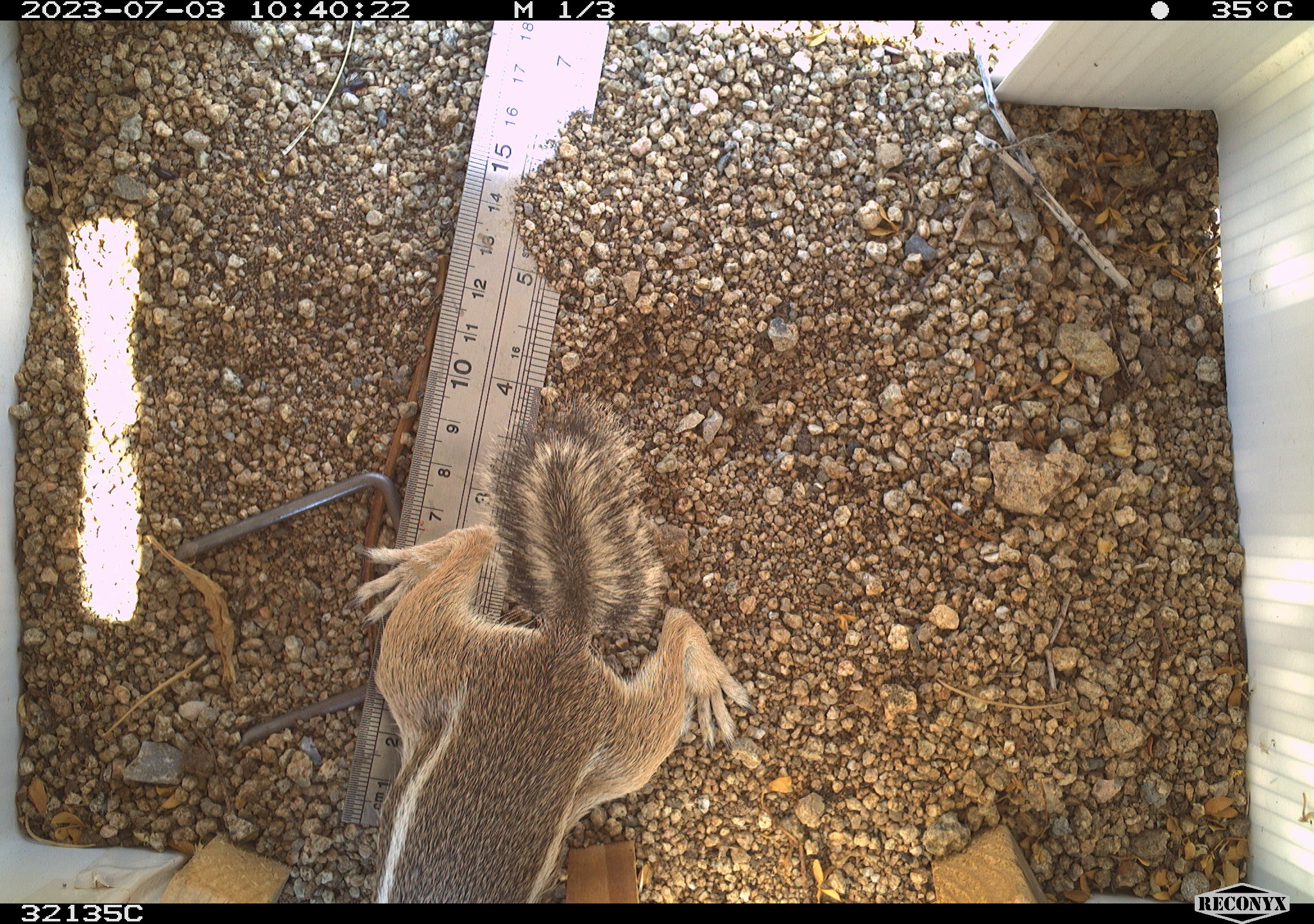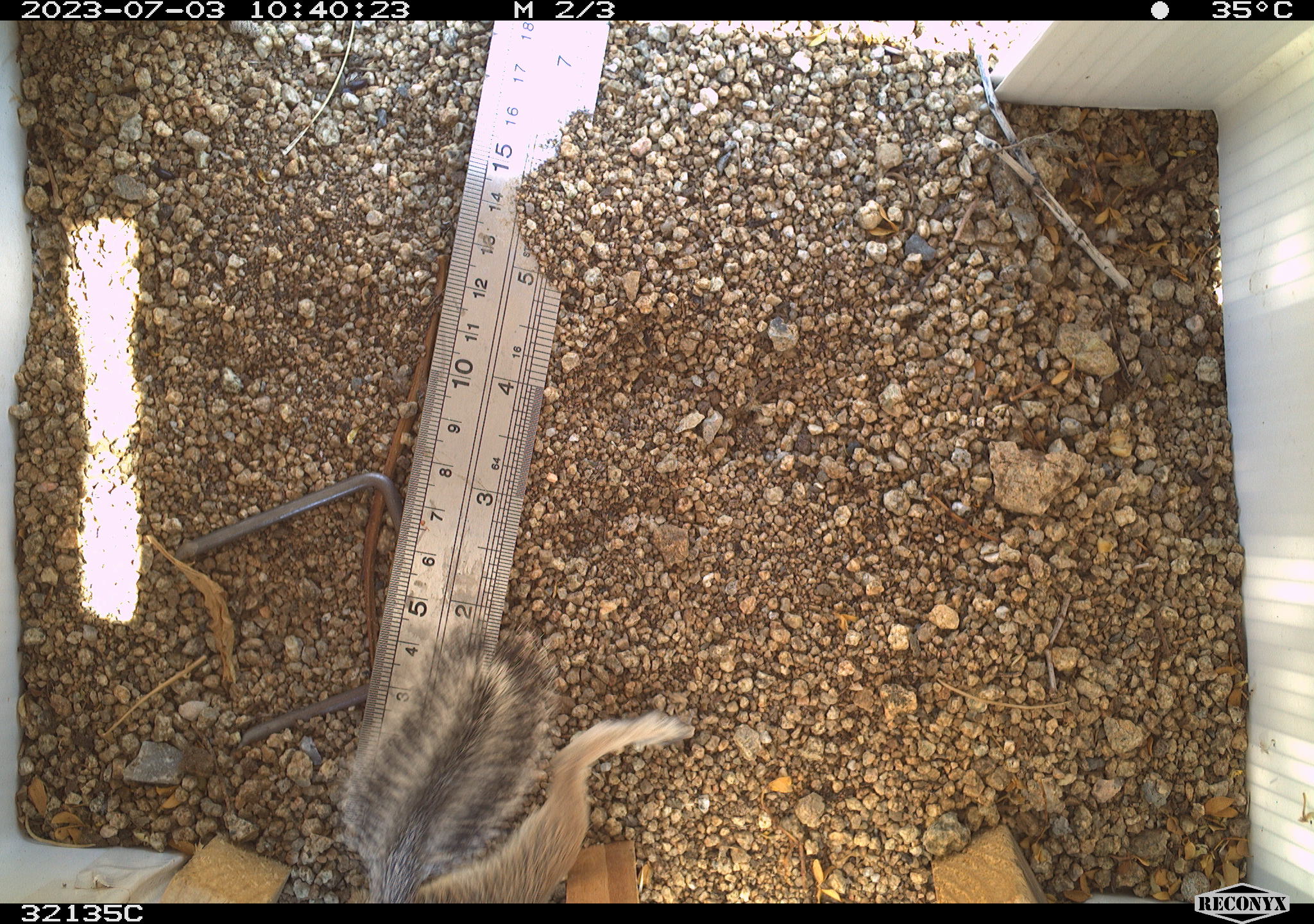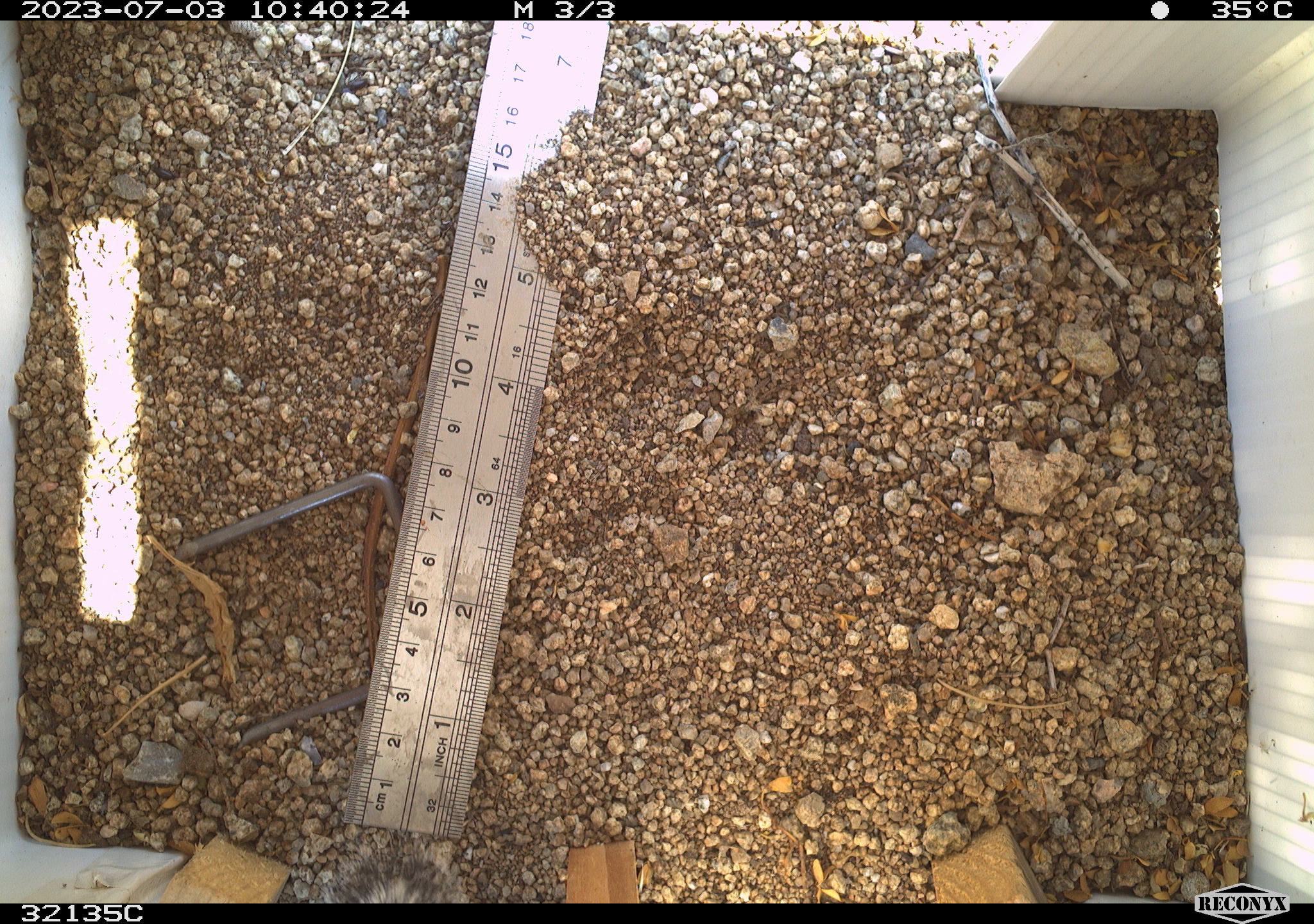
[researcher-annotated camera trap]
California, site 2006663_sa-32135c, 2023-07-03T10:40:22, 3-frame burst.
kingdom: Animalia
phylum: Chordata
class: Mammalia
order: Rodentia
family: Sciuridae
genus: Ammospermophilus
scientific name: Ammospermophilus leucurus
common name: white-tailed antelope squirrel